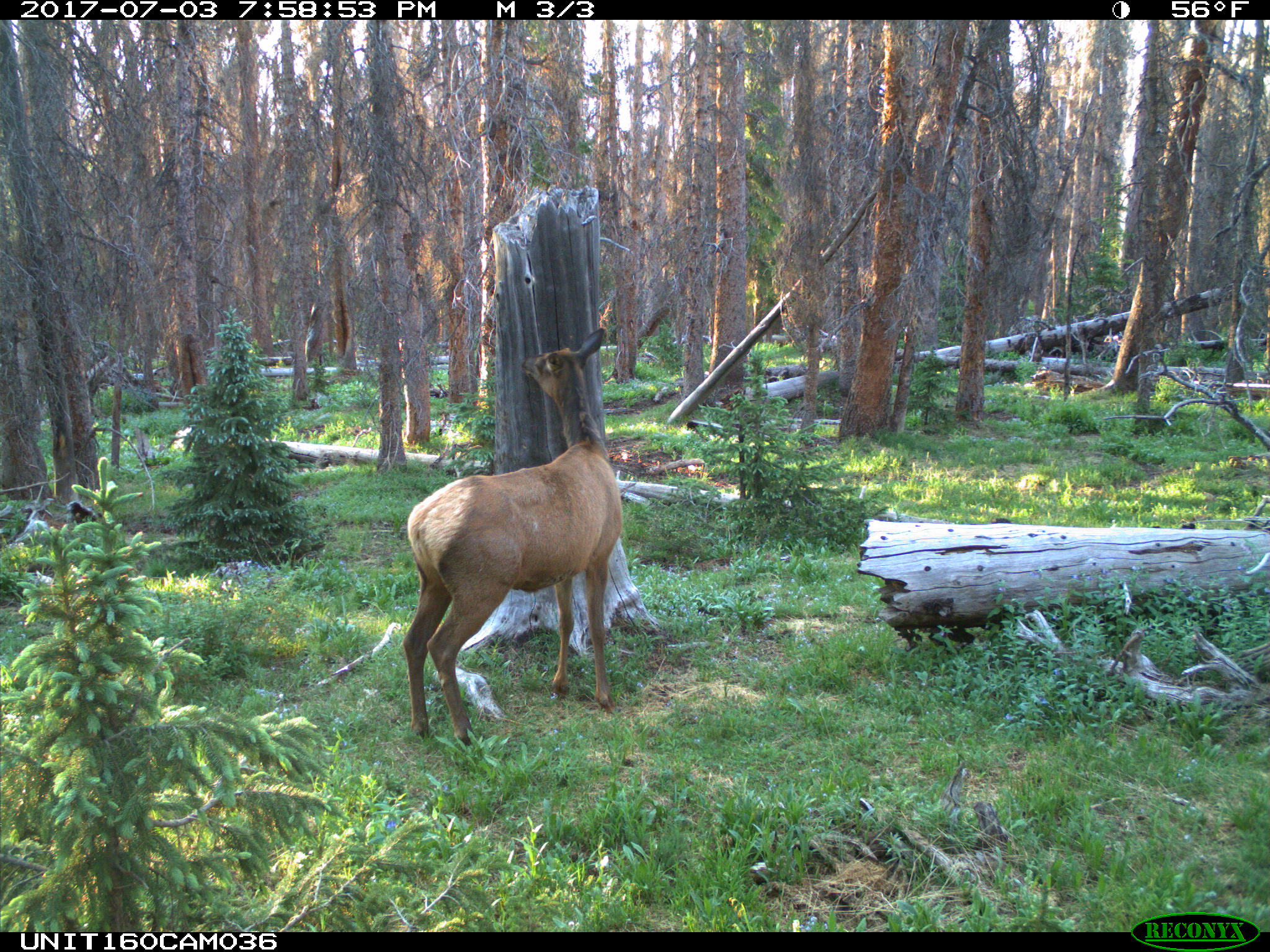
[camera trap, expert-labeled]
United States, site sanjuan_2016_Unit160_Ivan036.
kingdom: Animalia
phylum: Chordata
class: Mammalia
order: Artiodactyla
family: Cervidae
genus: Cervus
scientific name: Cervus elaphus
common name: red deer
Cervus elaphus (red deer).